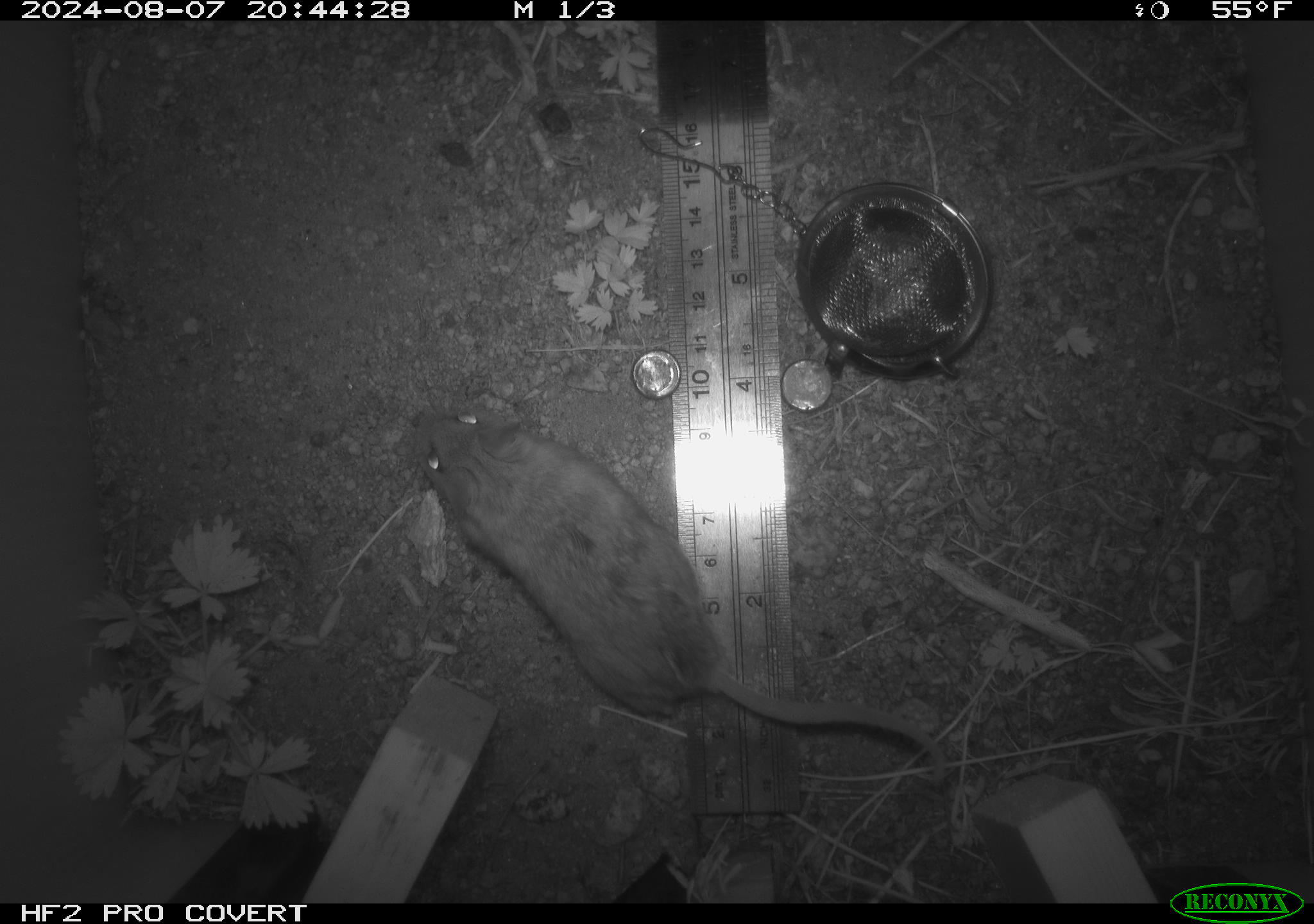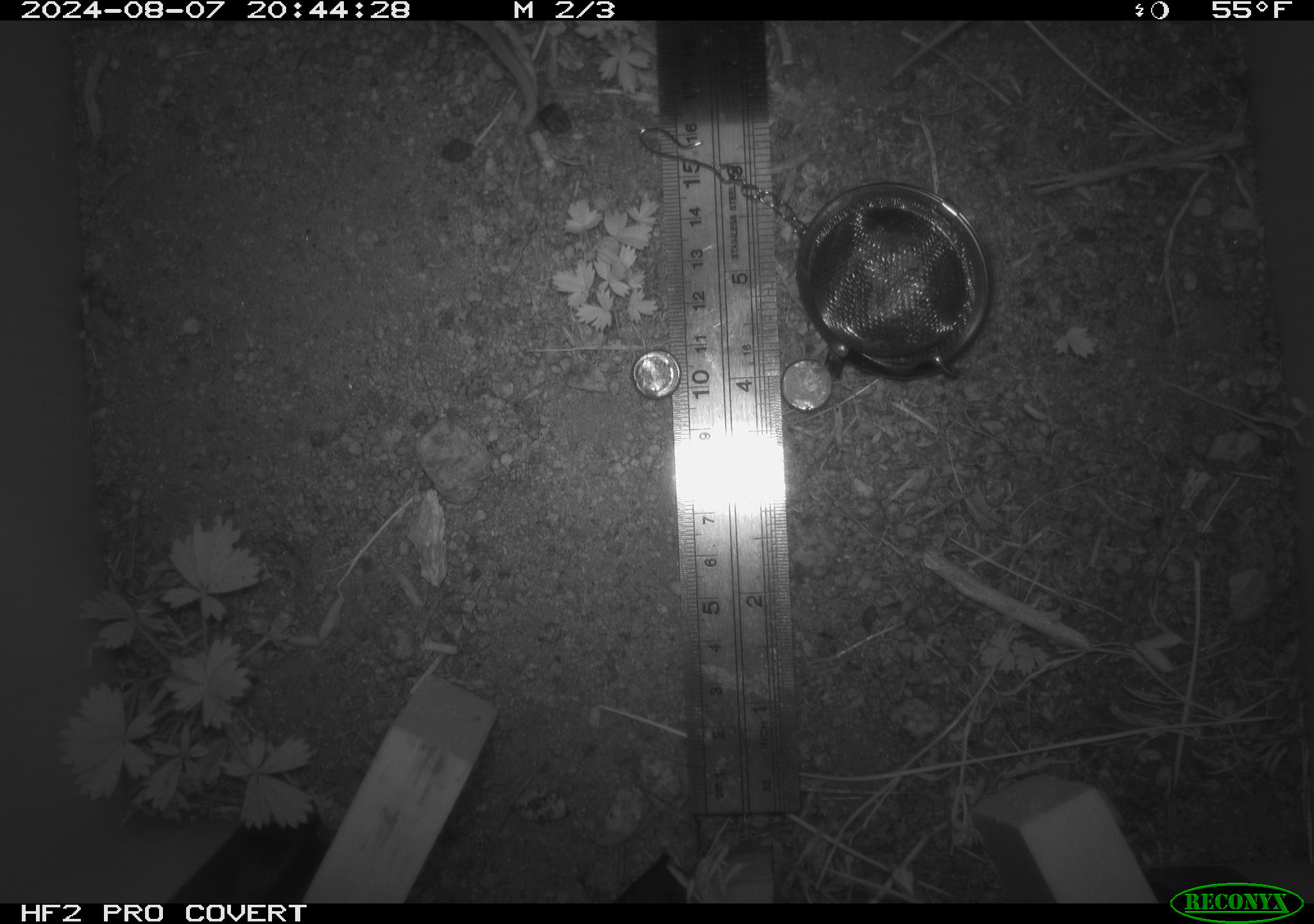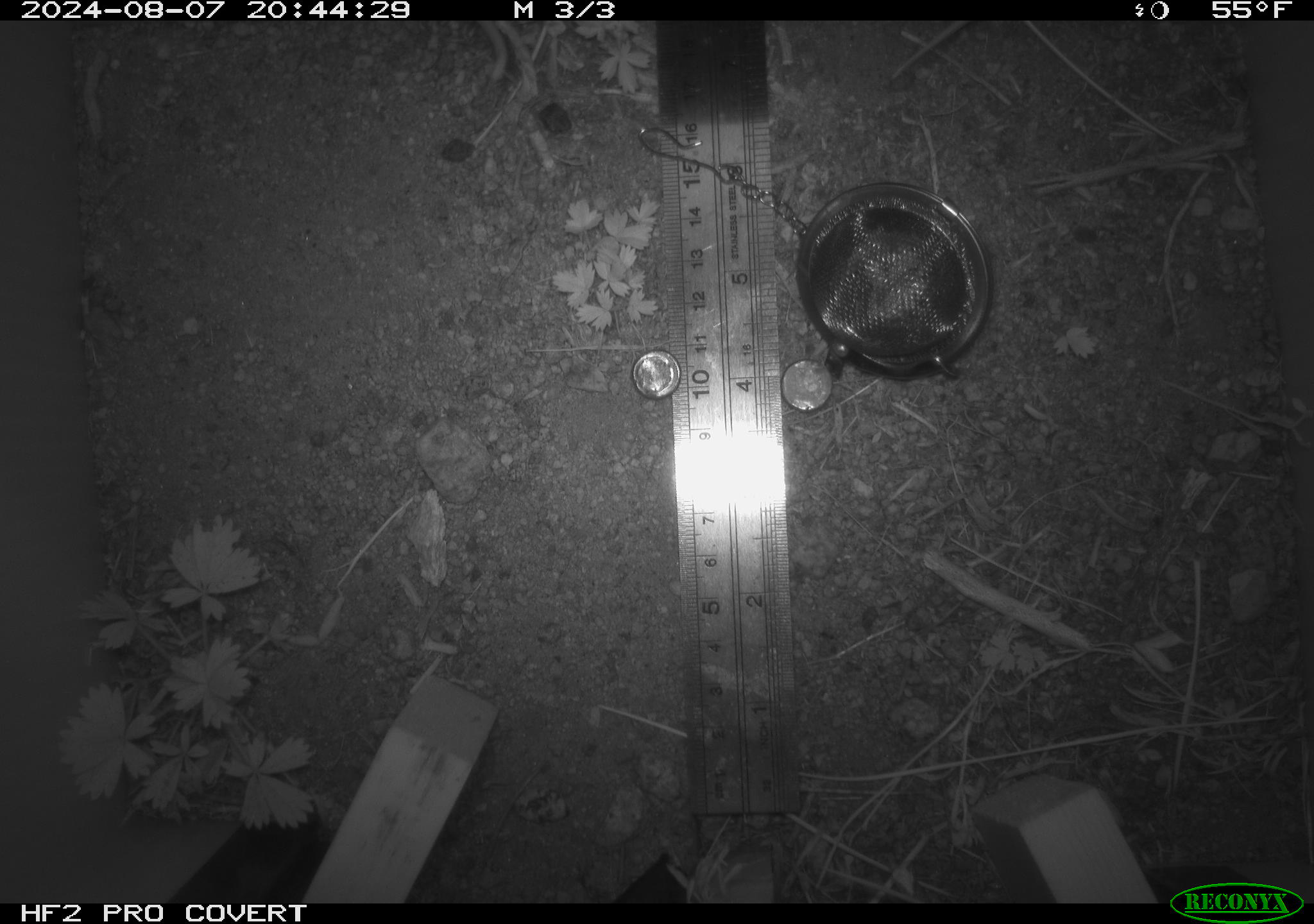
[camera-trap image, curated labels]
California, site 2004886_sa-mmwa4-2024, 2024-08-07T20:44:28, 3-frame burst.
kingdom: Animalia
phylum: Chordata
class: Mammalia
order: Rodentia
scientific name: Rodentia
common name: mouse species